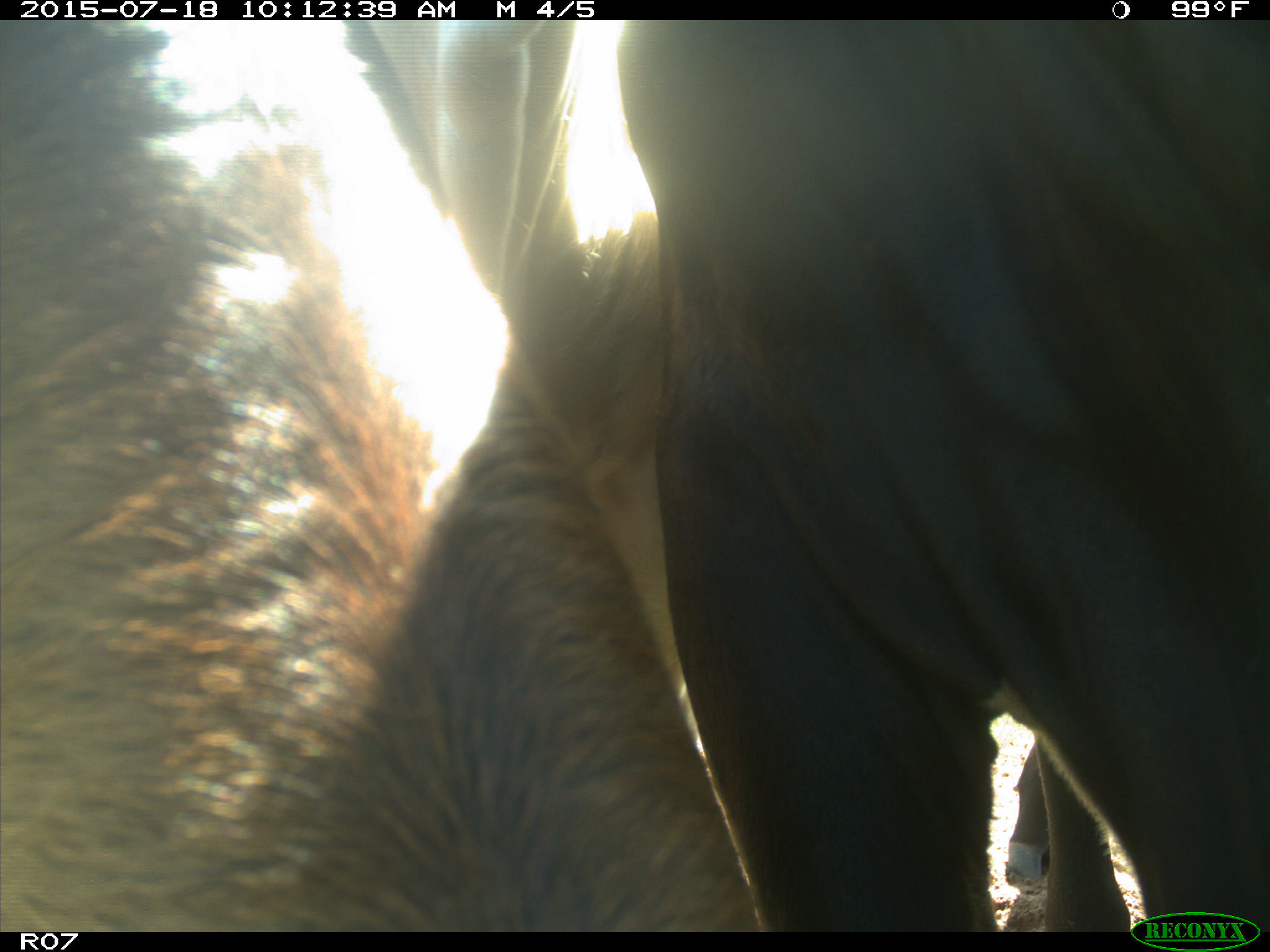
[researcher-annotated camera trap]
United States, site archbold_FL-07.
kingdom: Animalia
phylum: Chordata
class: Mammalia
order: Artiodactyla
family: Bovidae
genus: Bos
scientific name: Bos taurus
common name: domestic cow